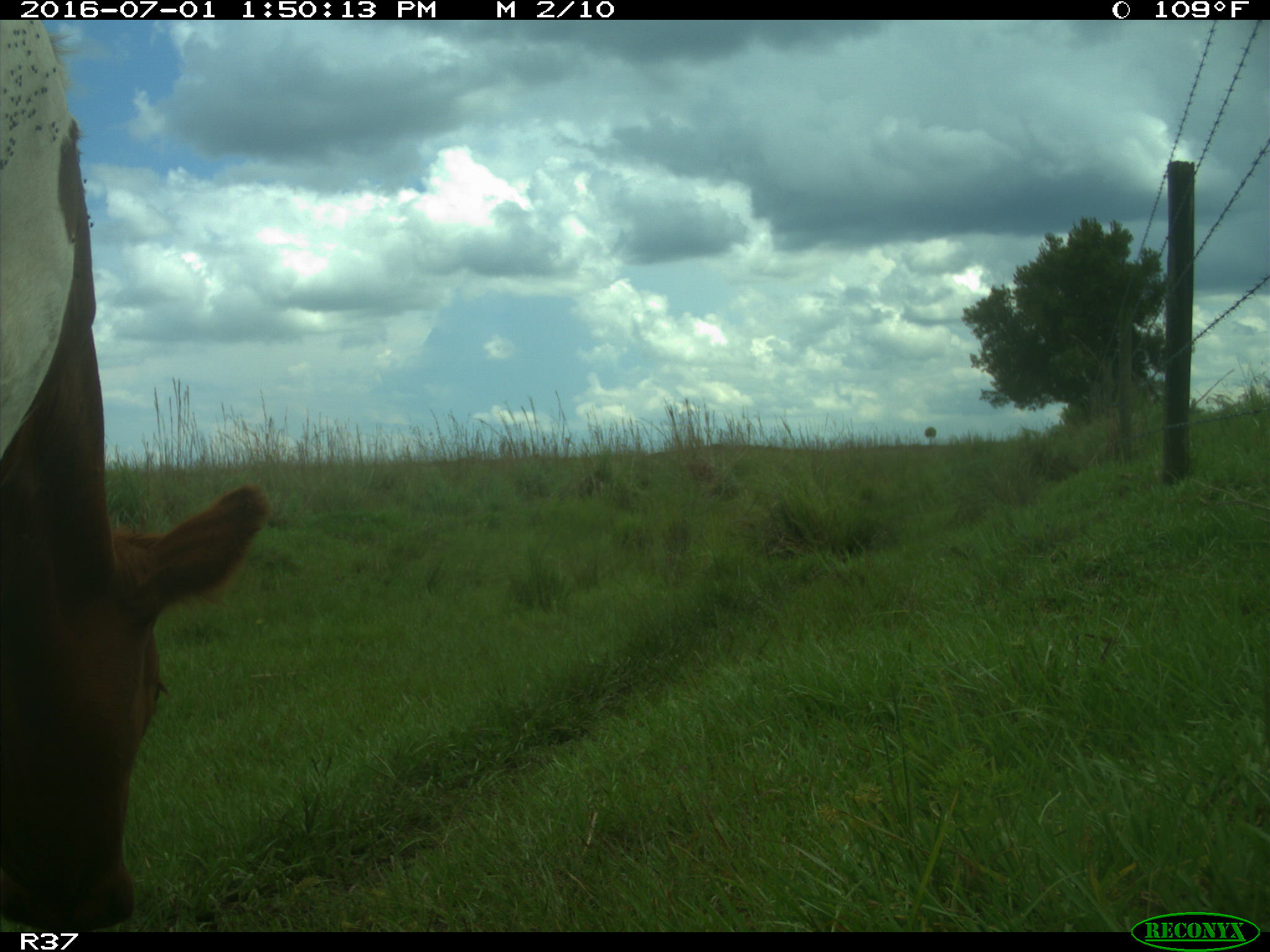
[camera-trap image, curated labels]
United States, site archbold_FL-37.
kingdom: Animalia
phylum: Chordata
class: Mammalia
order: Artiodactyla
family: Bovidae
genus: Bos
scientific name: Bos taurus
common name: domestic cow